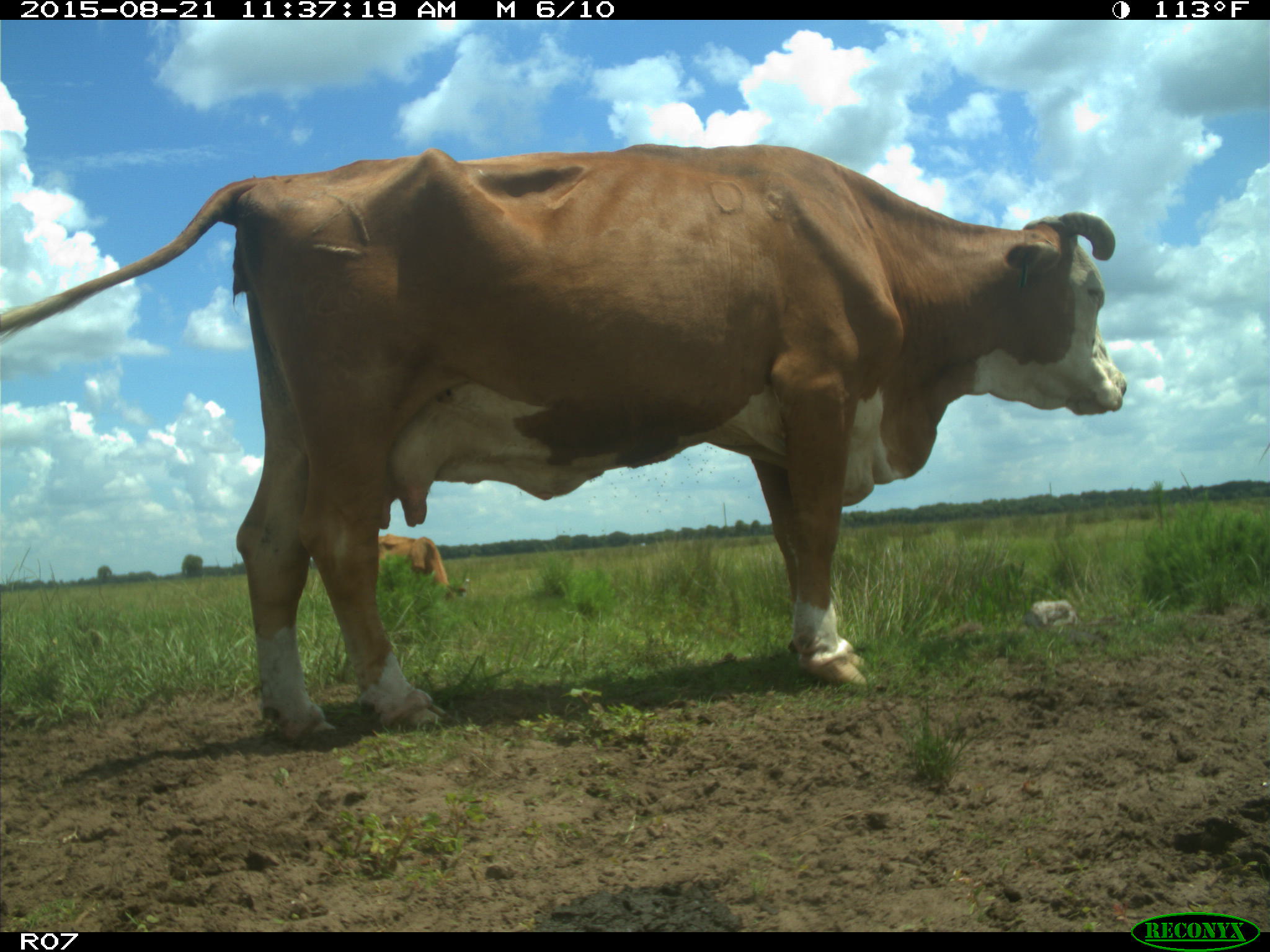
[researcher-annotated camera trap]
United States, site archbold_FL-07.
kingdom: Animalia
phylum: Chordata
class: Mammalia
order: Artiodactyla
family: Bovidae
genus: Bos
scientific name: Bos taurus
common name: domestic cow